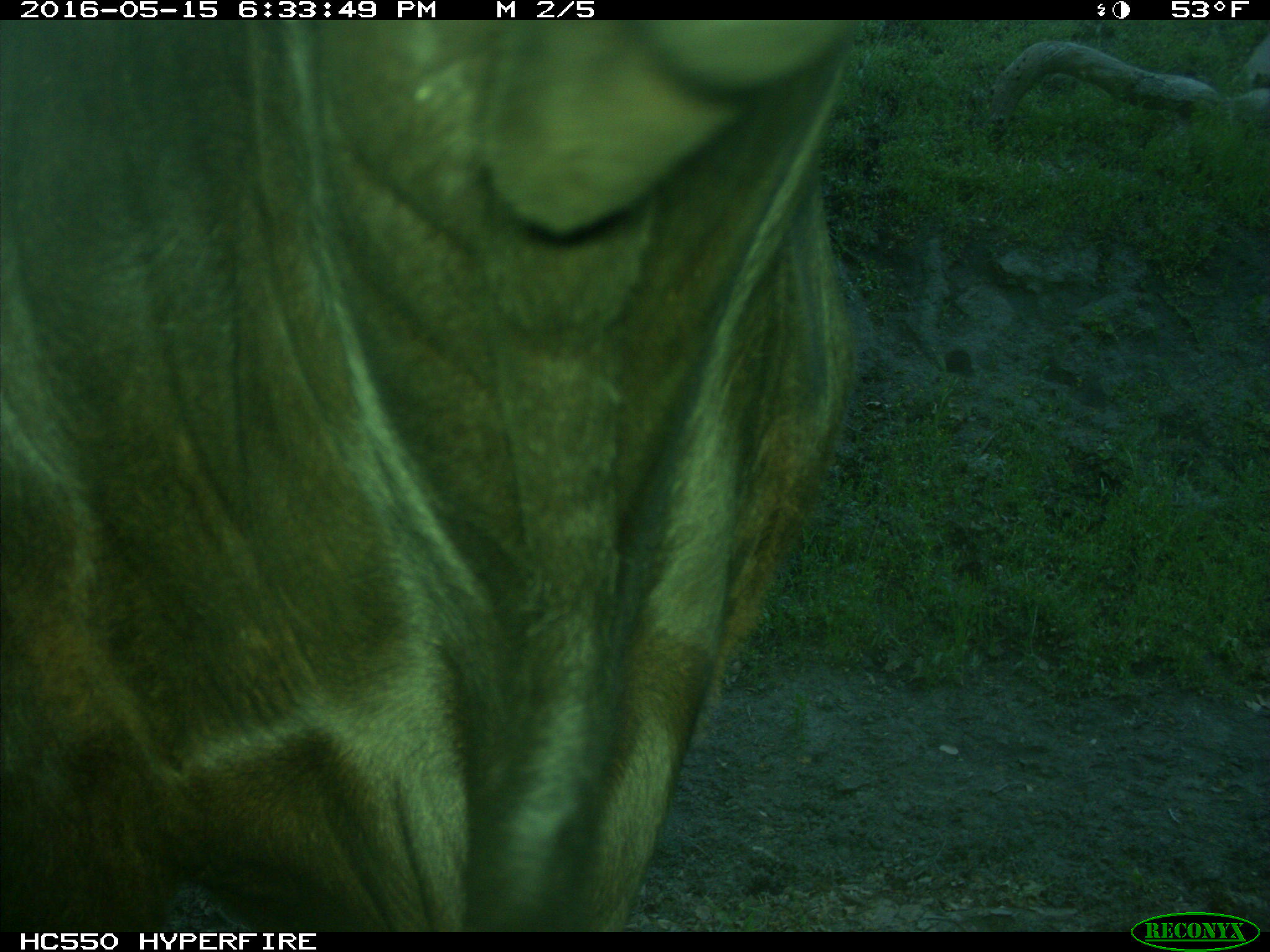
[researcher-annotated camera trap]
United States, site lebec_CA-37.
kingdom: Animalia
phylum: Chordata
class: Mammalia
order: Artiodactyla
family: Bovidae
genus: Bos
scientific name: Bos taurus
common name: domestic cow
Bos taurus (domestic cow).